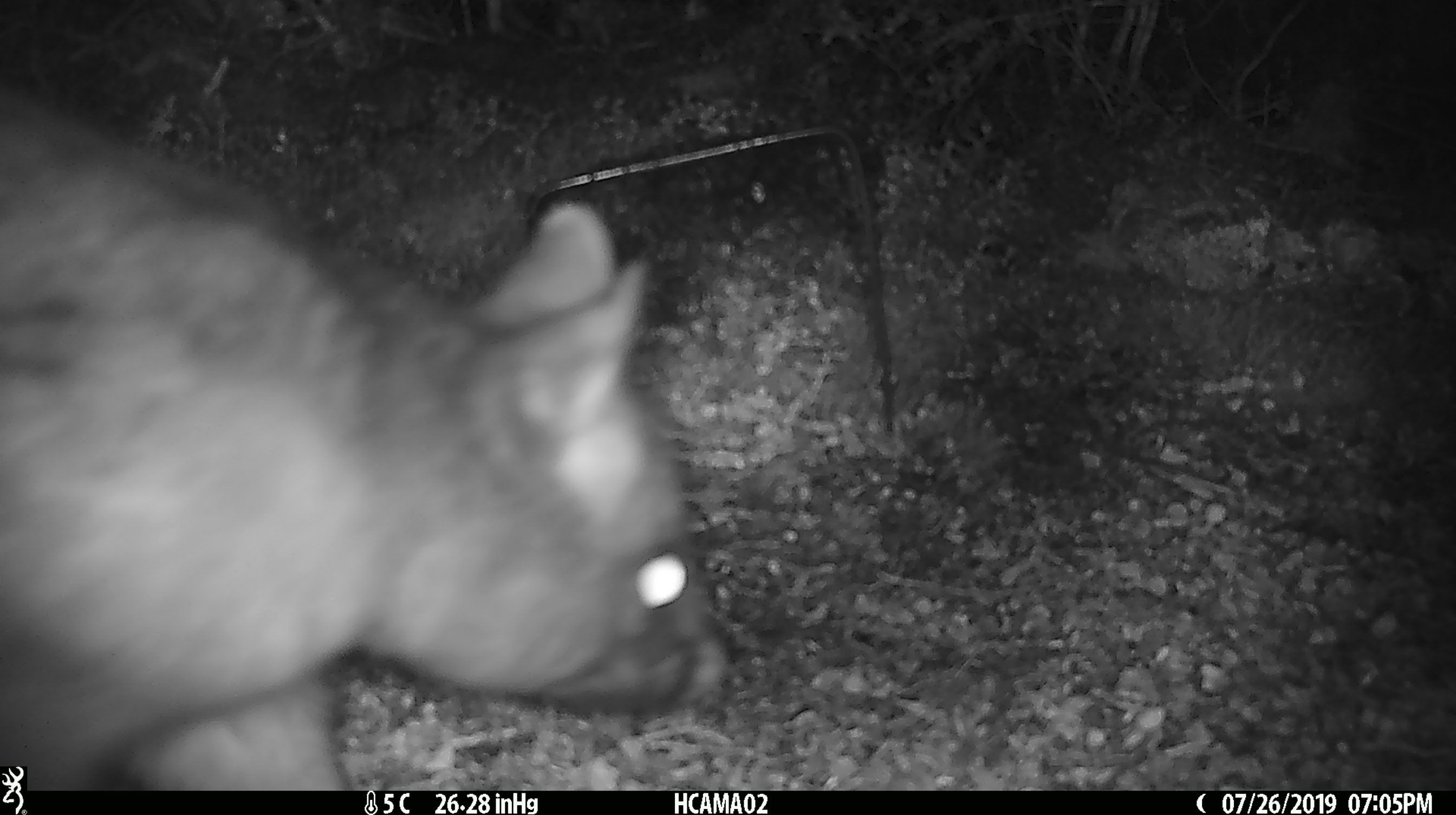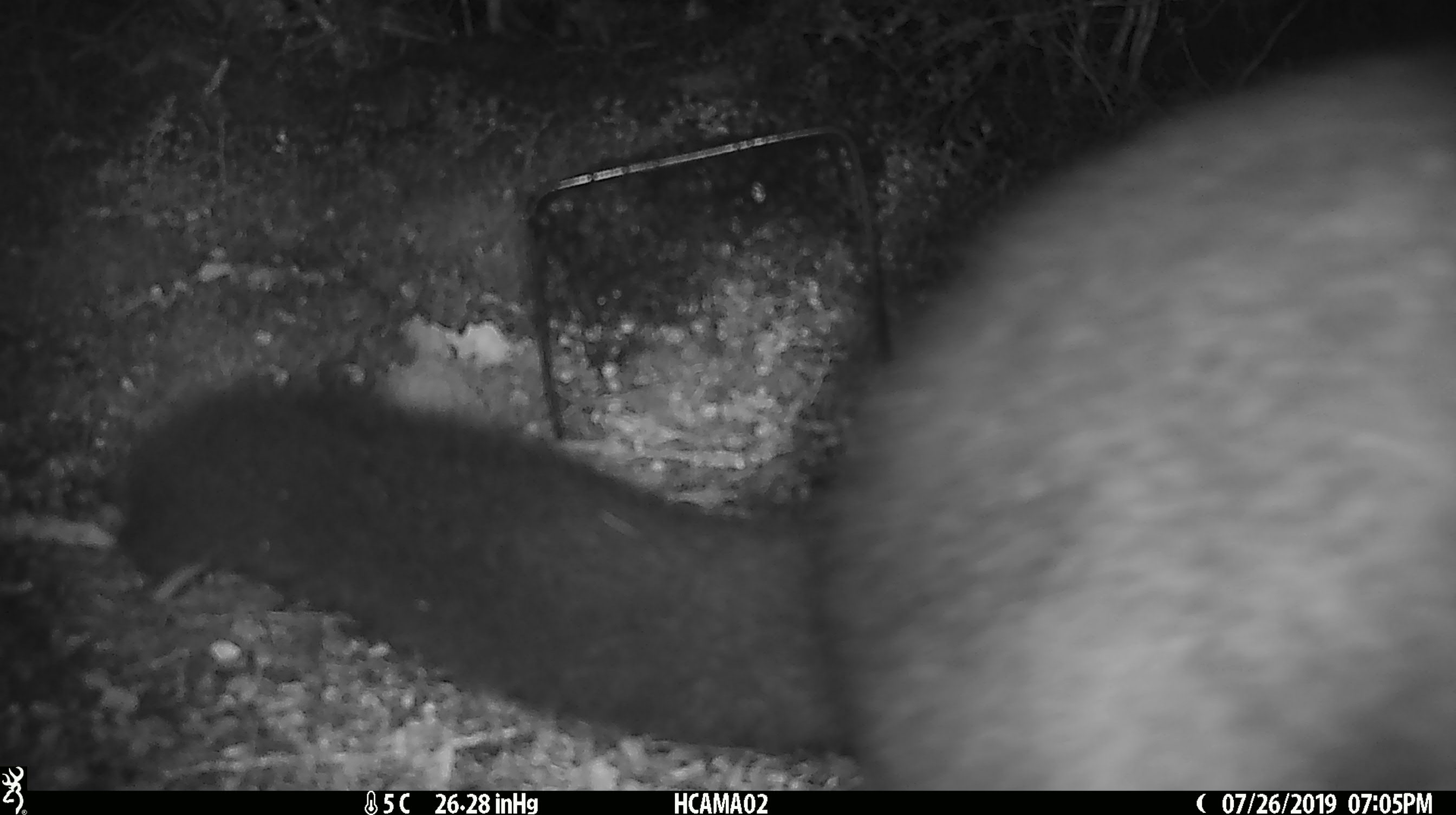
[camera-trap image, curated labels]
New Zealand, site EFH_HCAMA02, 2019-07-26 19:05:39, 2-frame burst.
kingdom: Animalia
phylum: Chordata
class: Mammalia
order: Diprotodontia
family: Phalangeridae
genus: Trichosurus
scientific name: Trichosurus vulpecula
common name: common brushtail possum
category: possum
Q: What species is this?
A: Possum (common brushtail possum) (Trichosurus vulpecula).